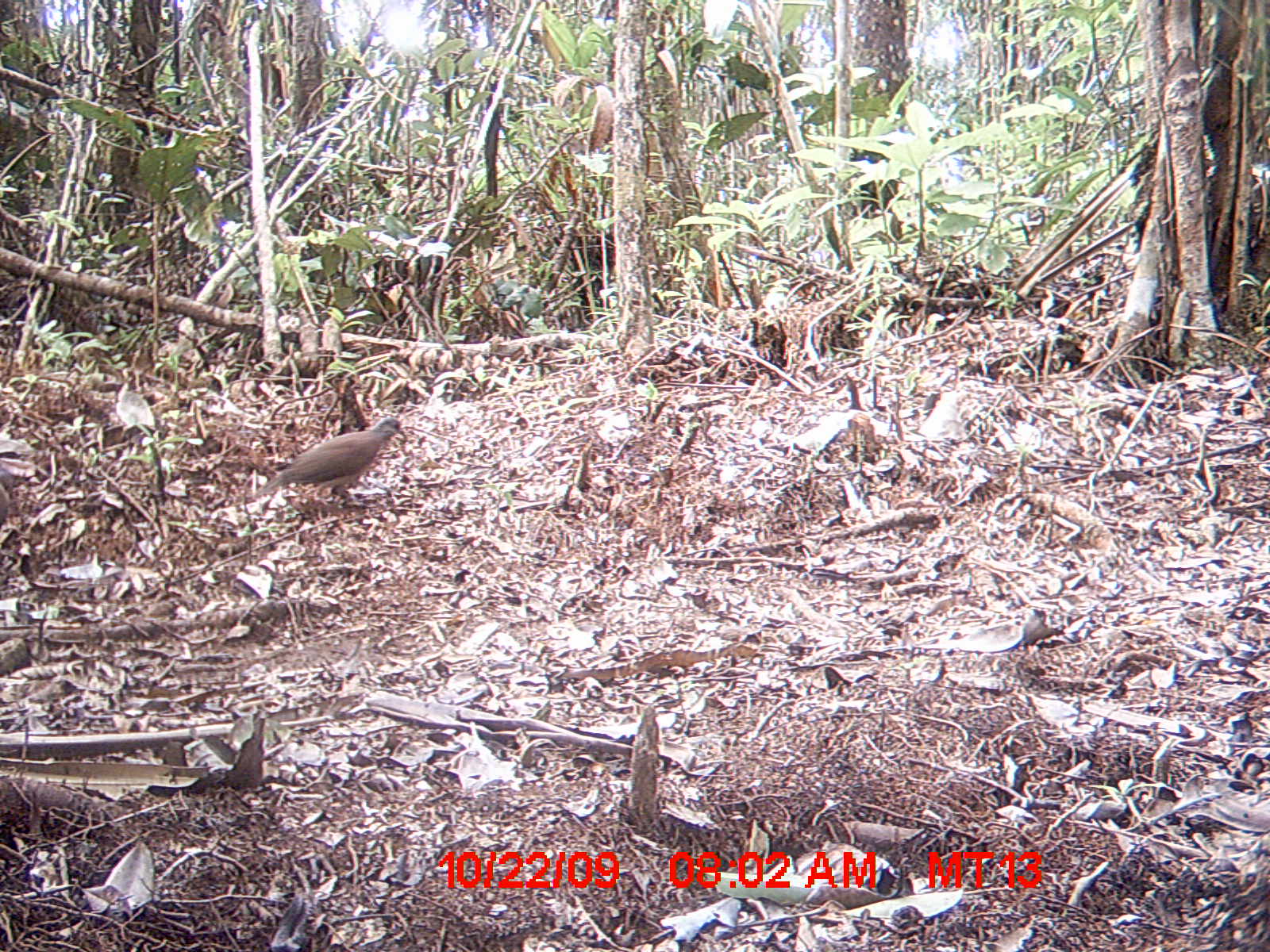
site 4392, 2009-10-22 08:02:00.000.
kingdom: Animalia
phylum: Chordata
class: Aves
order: Columbiformes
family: Columbidae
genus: Streptopelia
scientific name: Streptopelia picturata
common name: madagascar turtle-dove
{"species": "Streptopelia picturata (madagascar turtle-dove)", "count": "3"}